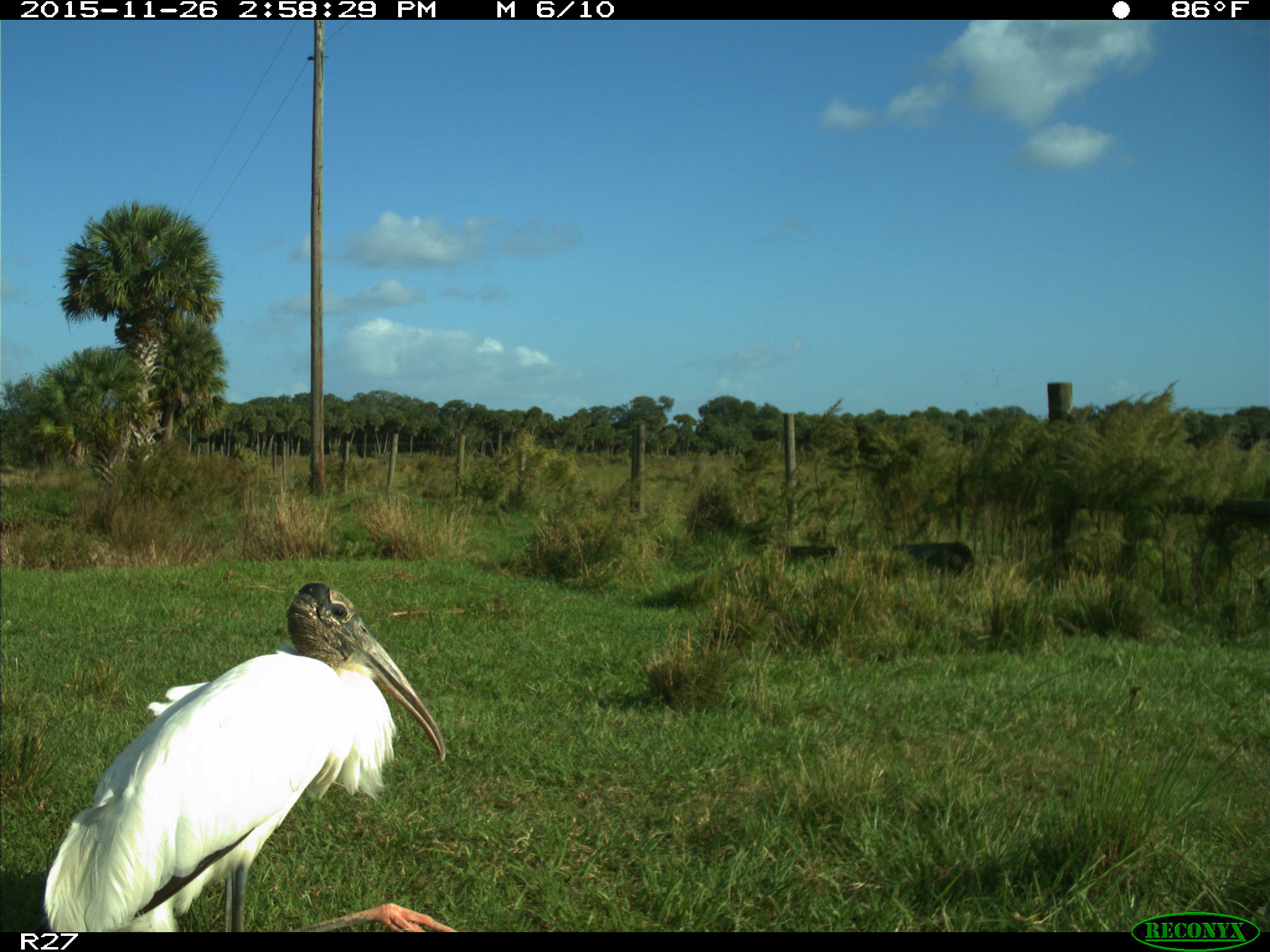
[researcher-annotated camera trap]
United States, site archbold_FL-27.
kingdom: Animalia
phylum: Chordata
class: Aves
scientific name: Aves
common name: birds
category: unidentified bird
Unidentified bird (birds) (Aves).